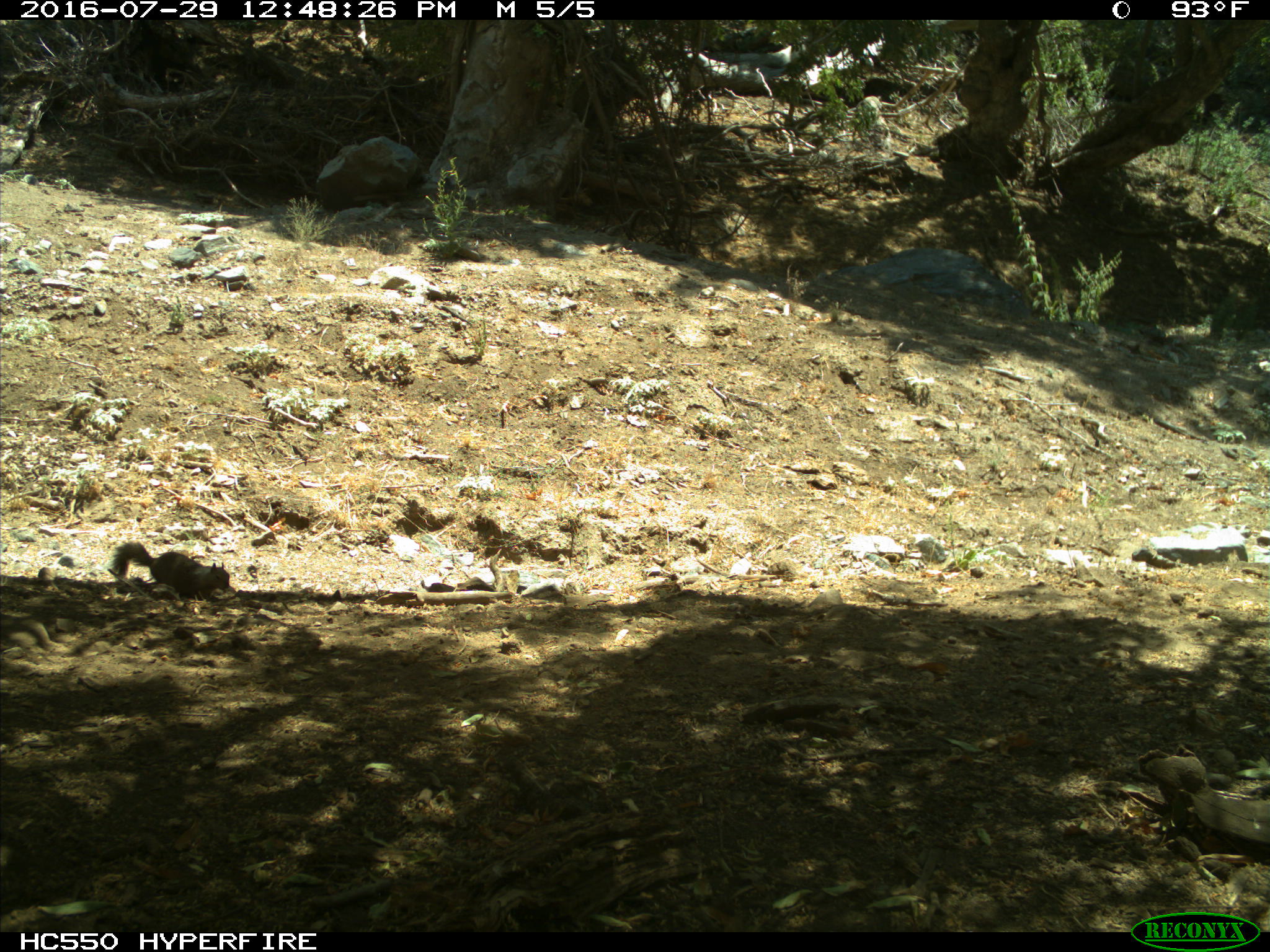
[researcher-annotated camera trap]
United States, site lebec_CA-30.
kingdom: Animalia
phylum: Chordata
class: Mammalia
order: Rodentia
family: Sciuridae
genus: Otospermophilus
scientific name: Otospermophilus beecheyi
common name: california ground squirrel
Otospermophilus beecheyi (california ground squirrel).